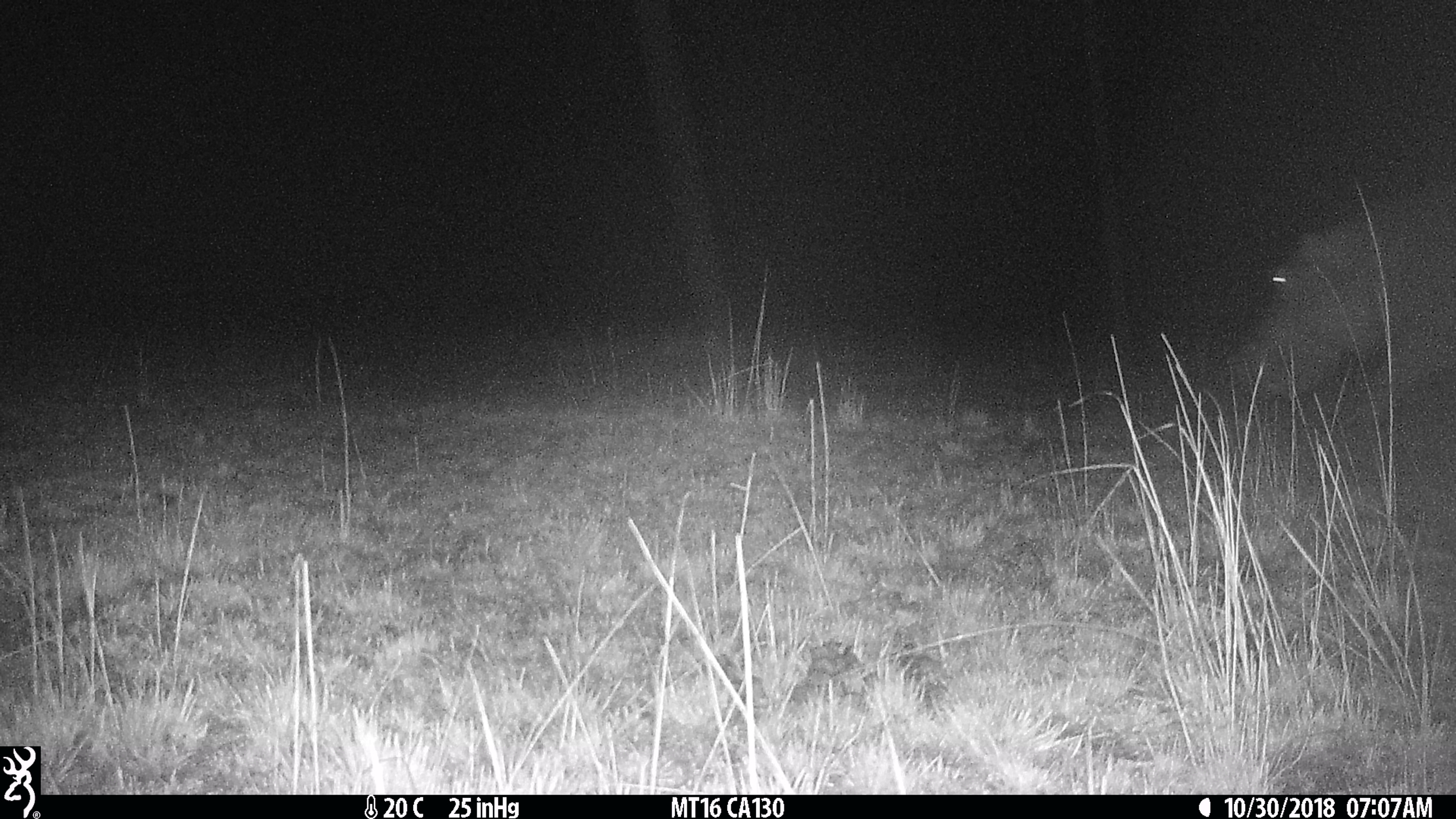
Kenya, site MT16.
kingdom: Animalia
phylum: Chordata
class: Mammalia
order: Artiodactyla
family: Hippopotamidae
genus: Hippopotamus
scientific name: Hippopotamus amphibius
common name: hippopotamus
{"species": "hippopotamus (Hippopotamus amphibius)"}